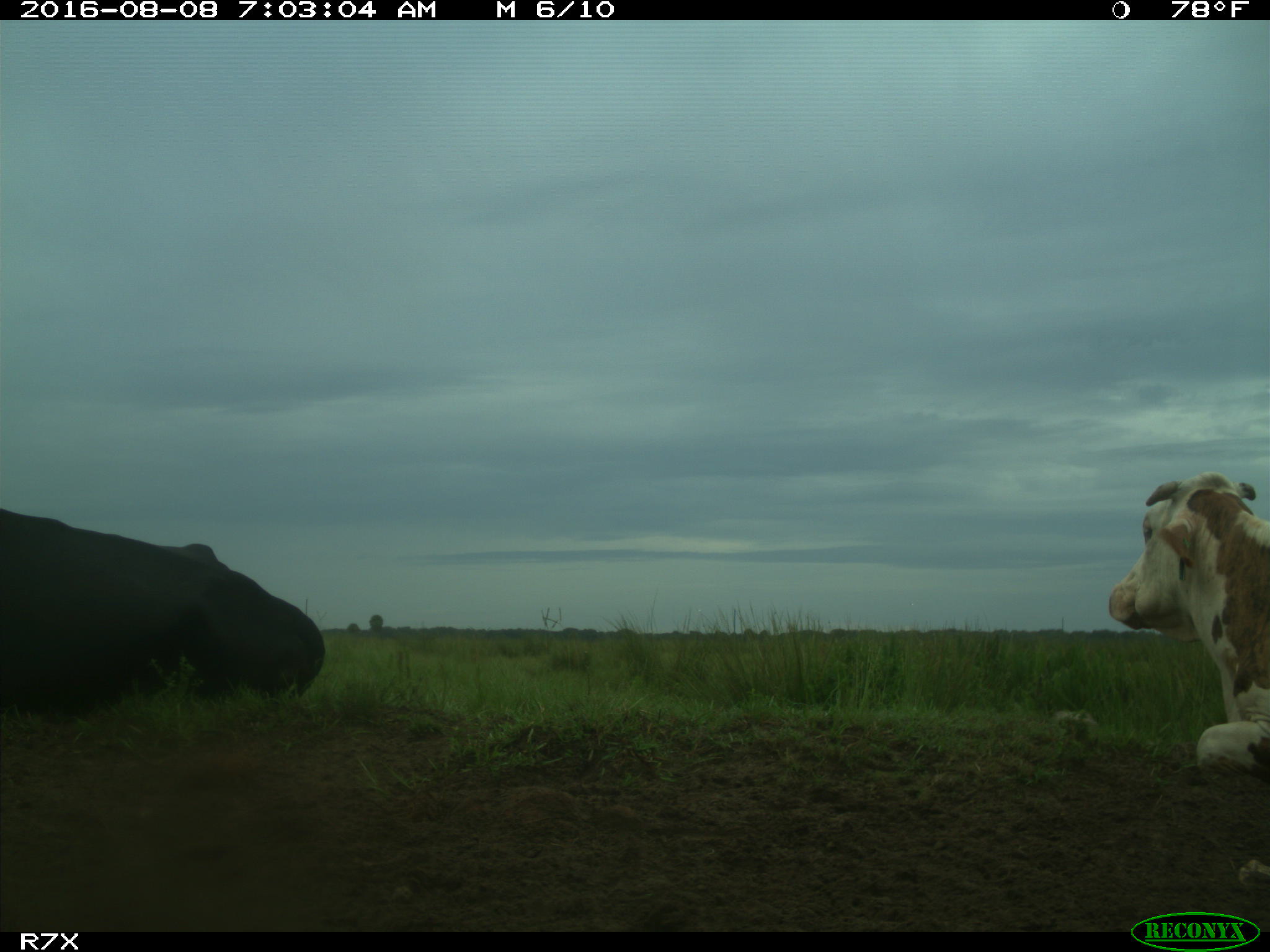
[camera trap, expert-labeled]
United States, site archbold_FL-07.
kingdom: Animalia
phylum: Chordata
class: Mammalia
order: Artiodactyla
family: Bovidae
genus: Bos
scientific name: Bos taurus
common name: domestic cow